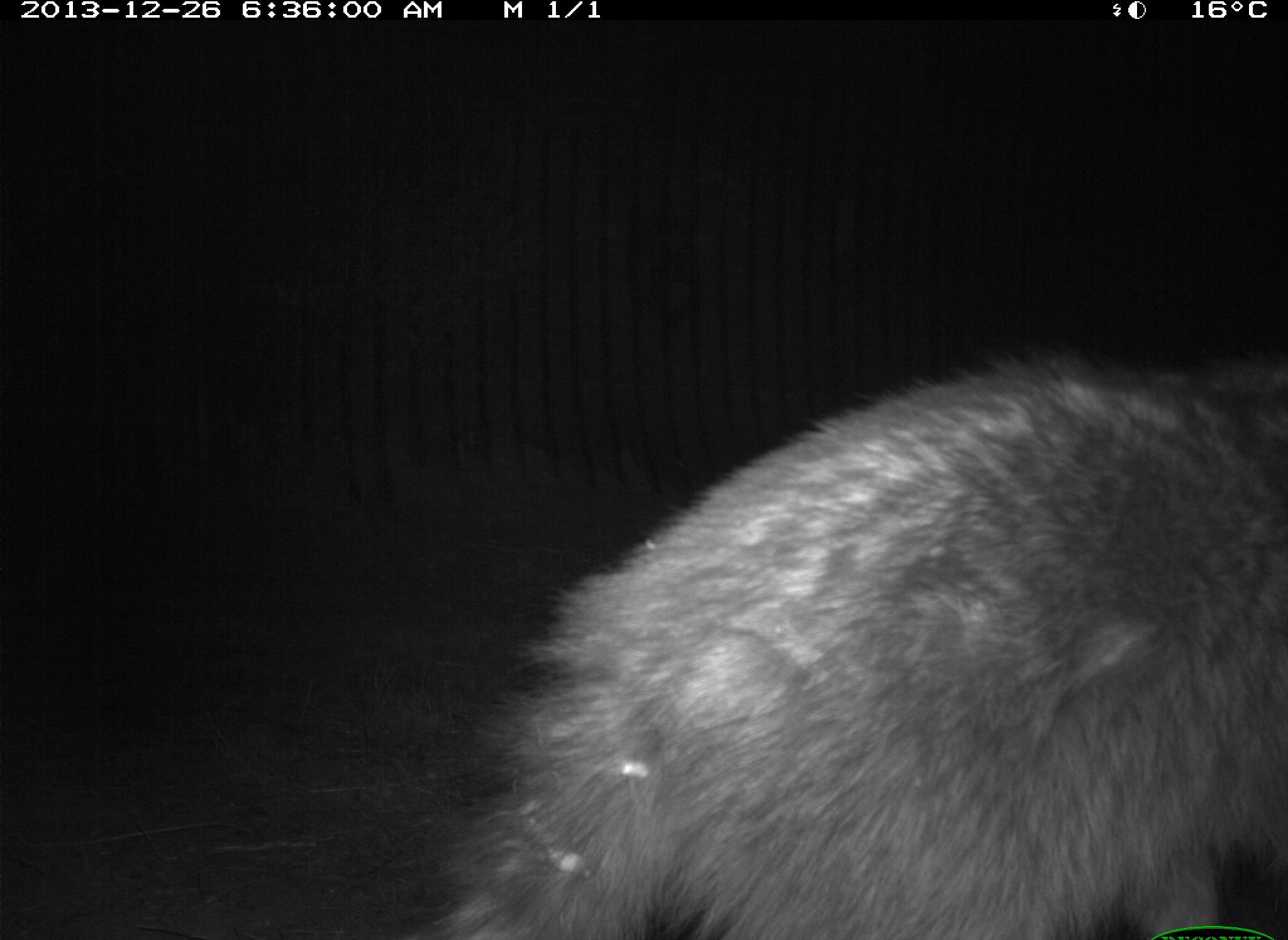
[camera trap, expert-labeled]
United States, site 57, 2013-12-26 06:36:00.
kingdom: Animalia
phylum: Chordata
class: Mammalia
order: Carnivora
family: Procyonidae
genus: Procyon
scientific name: Procyon lotor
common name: raccoon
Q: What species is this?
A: Raccoon (Procyon lotor).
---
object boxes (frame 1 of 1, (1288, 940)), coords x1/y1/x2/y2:
raccoon: 400/341/1288/940